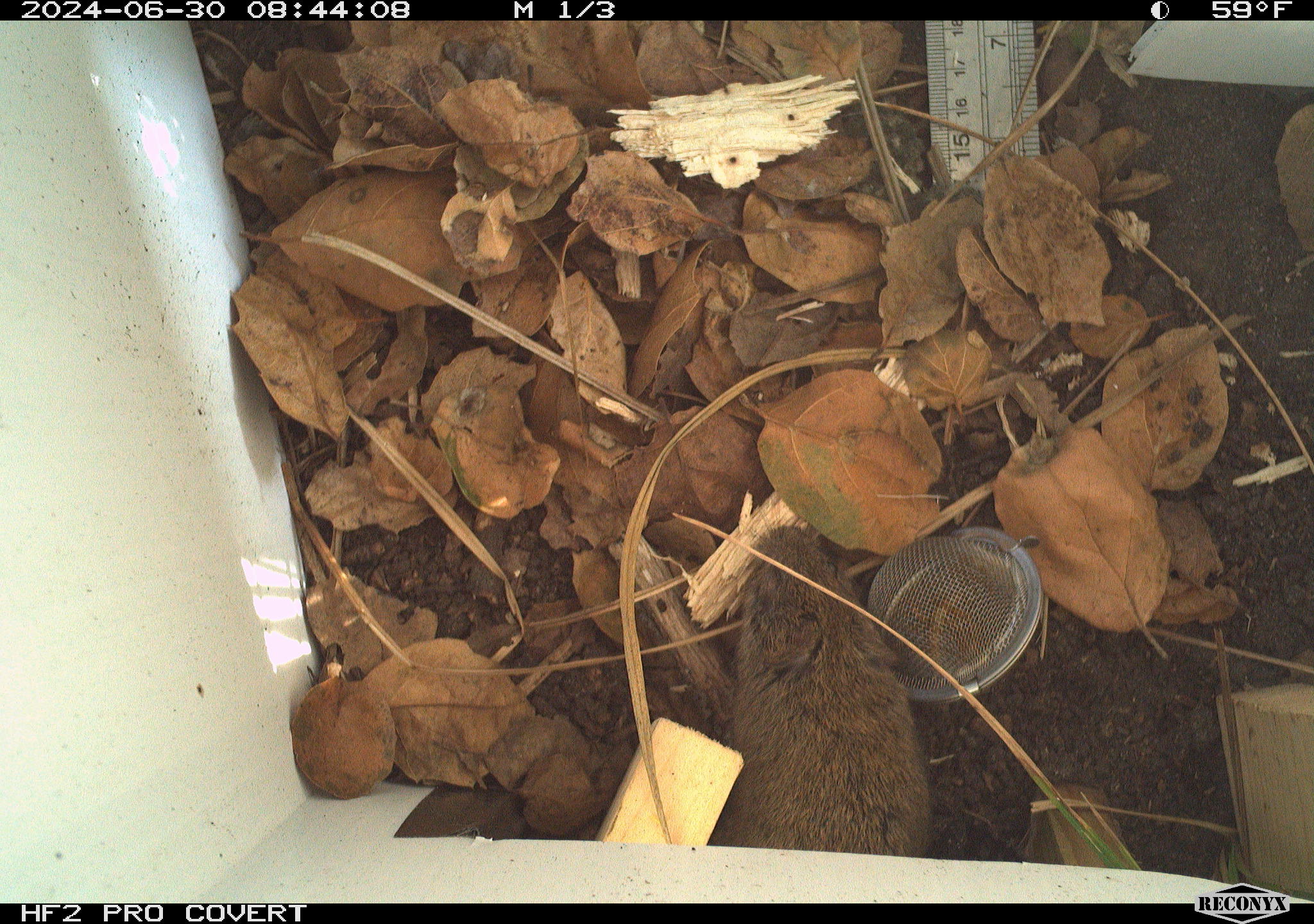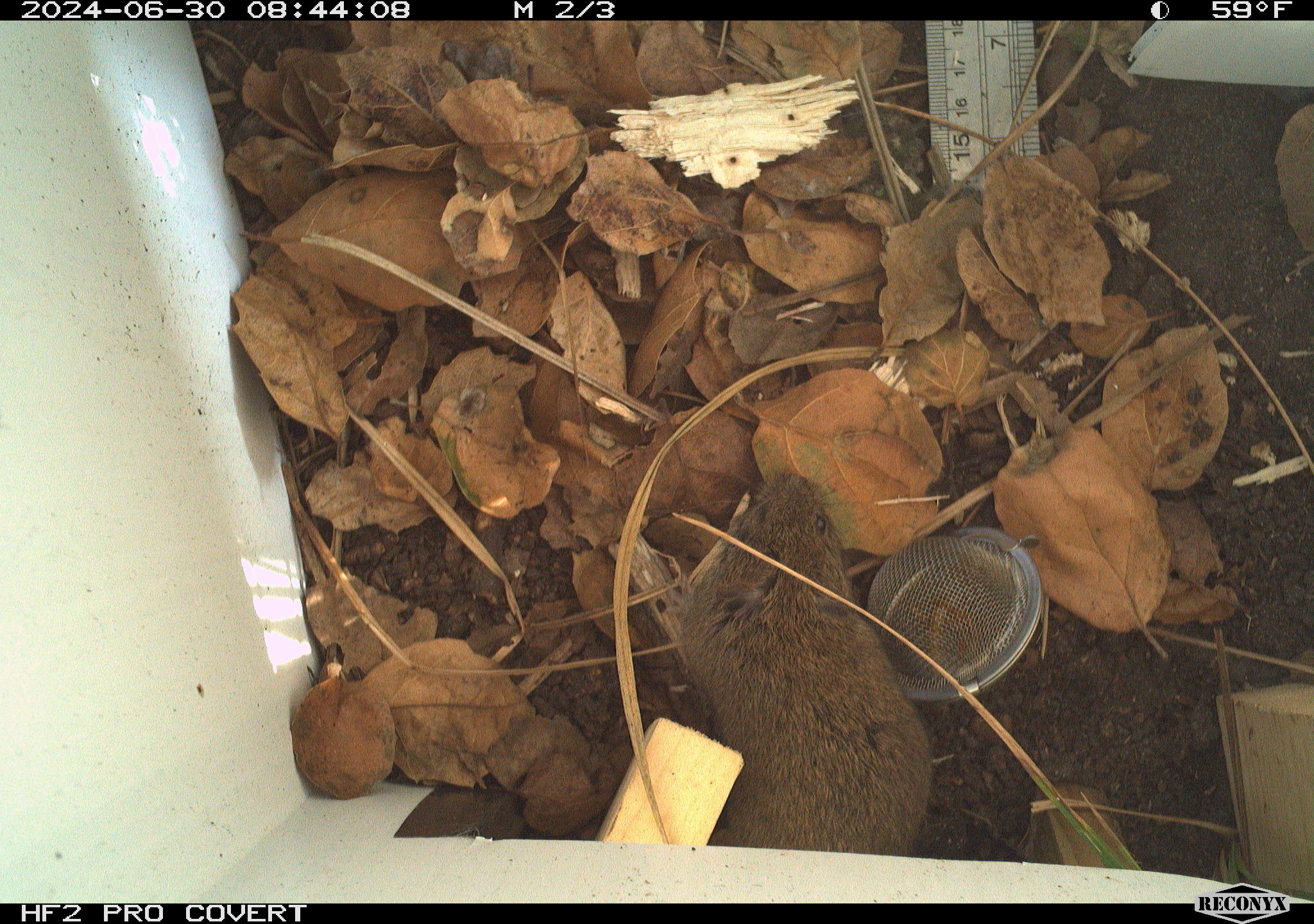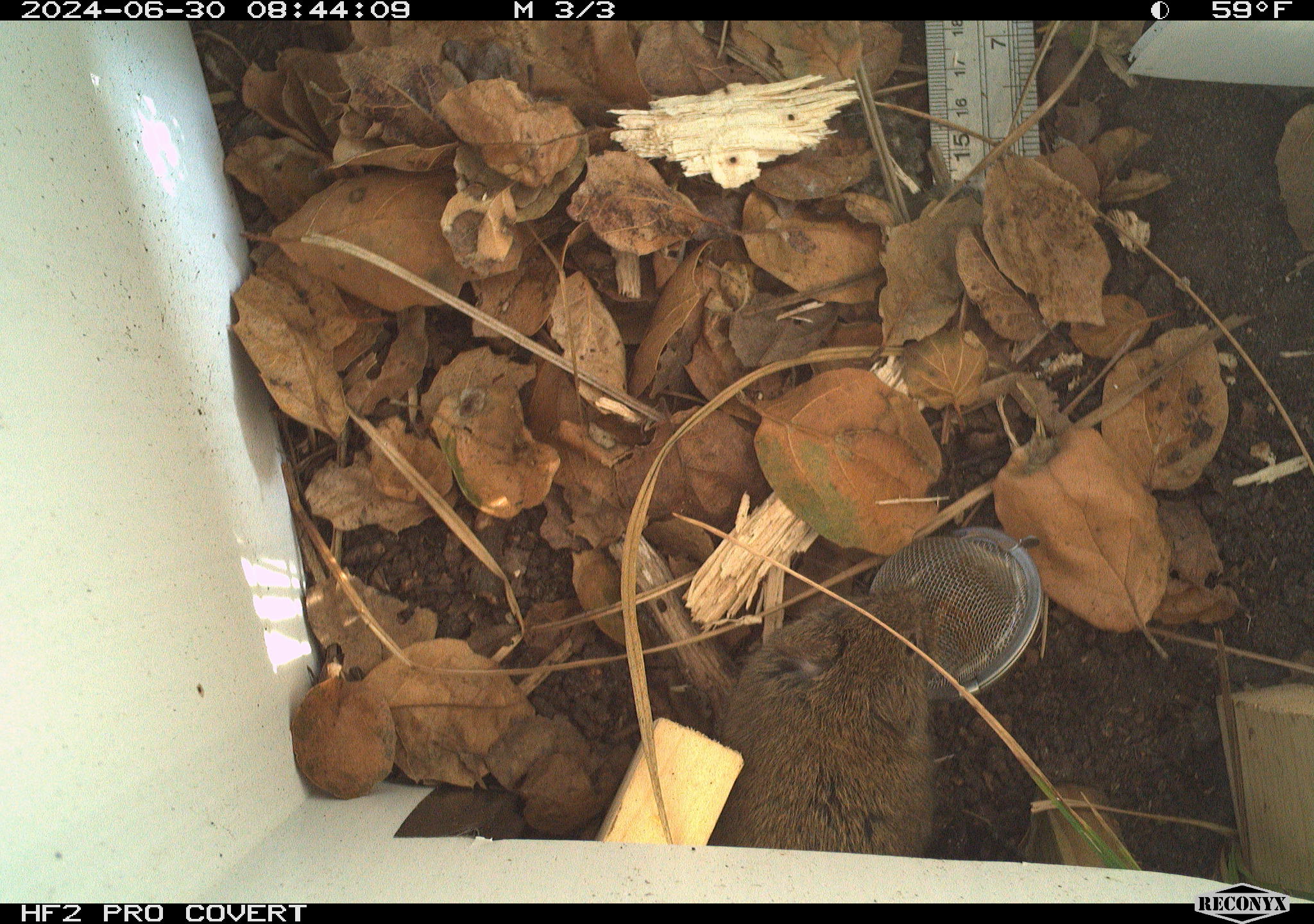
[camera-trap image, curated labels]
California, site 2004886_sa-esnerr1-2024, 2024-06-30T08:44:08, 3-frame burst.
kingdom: Animalia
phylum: Chordata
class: Mammalia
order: Rodentia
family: Cricetidae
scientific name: Cricetidae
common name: hamsters, voles, lemmings, and allies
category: cricetidae family